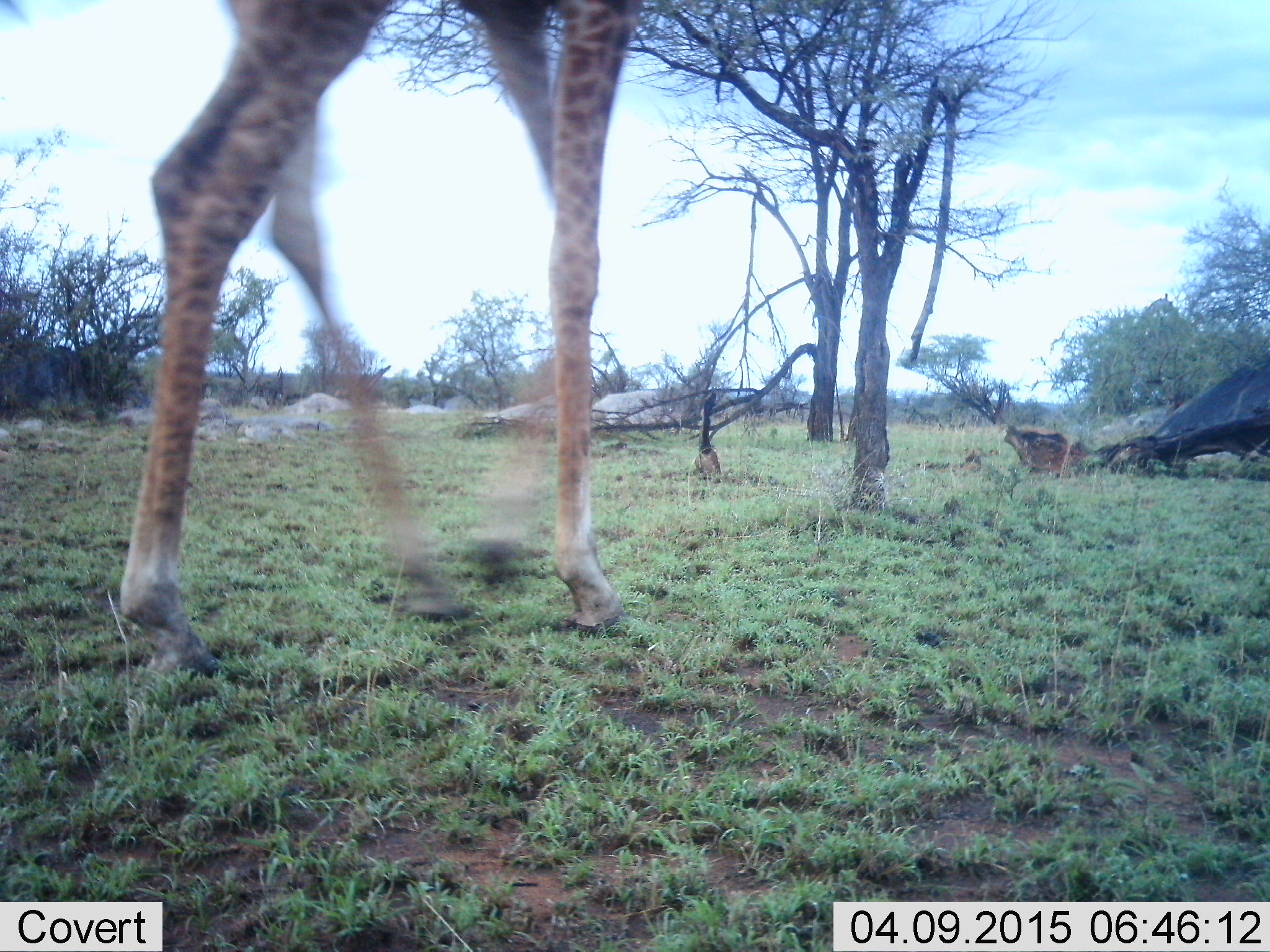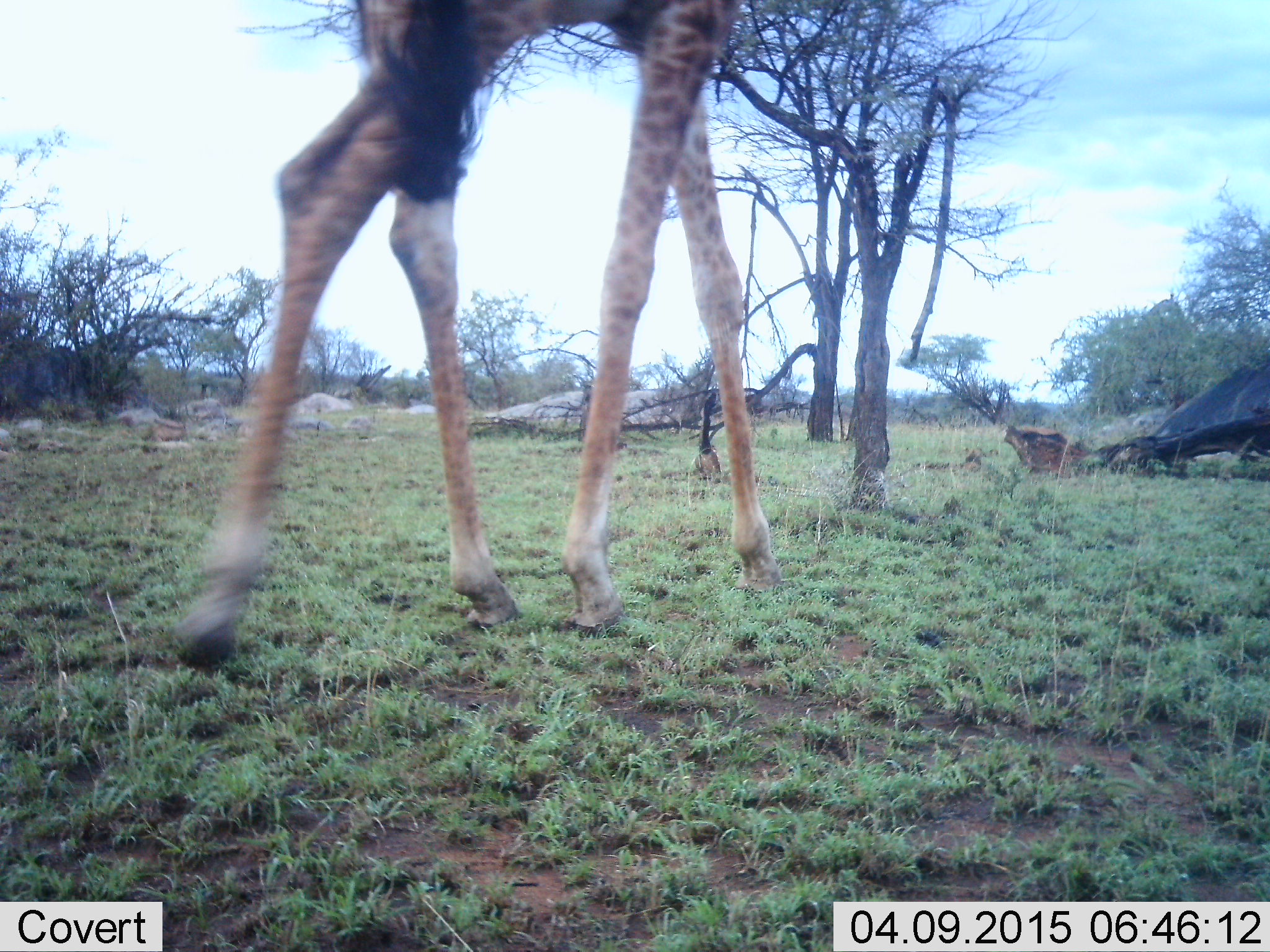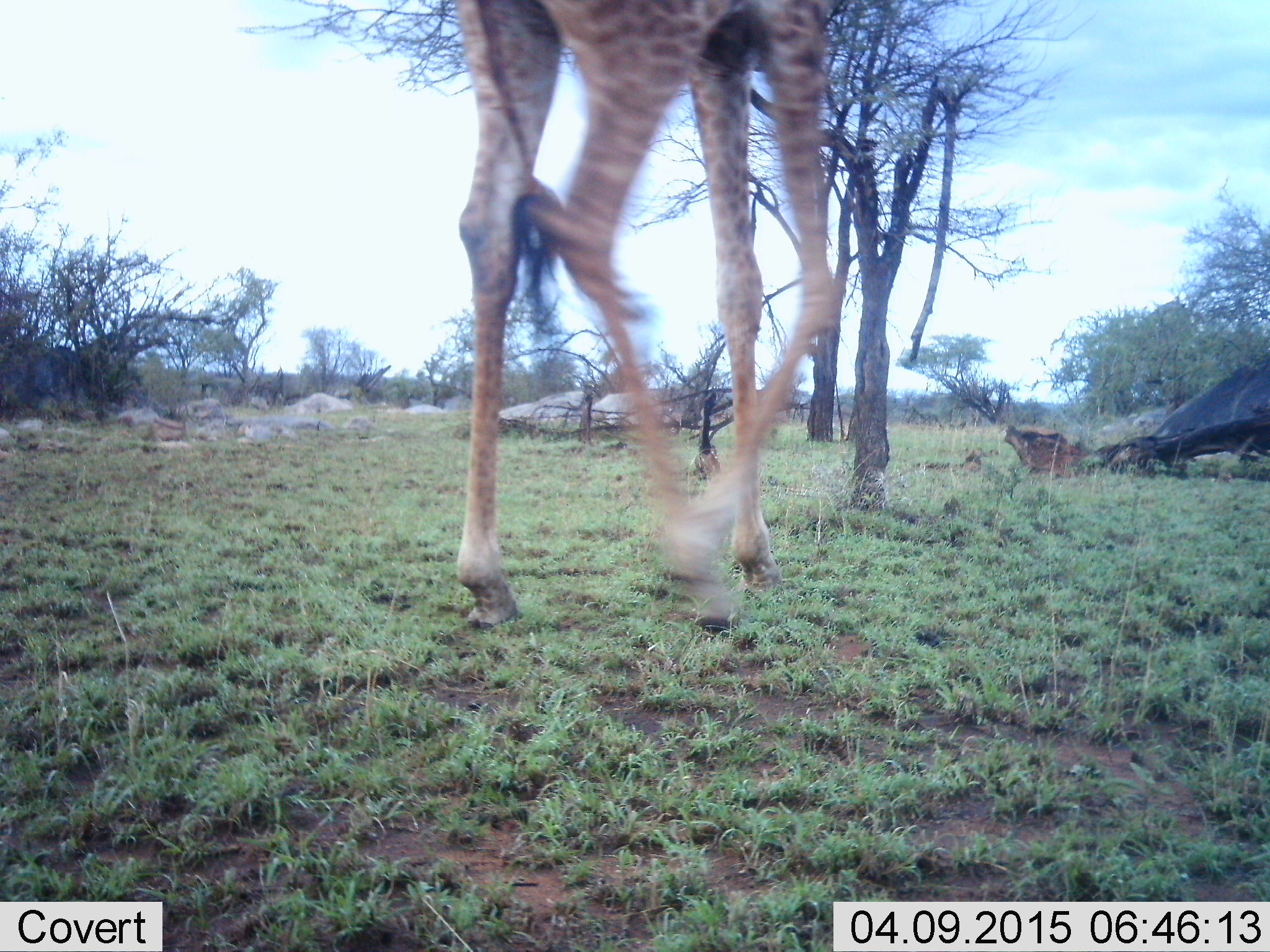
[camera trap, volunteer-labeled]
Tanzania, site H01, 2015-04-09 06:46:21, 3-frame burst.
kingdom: Animalia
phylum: Chordata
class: Mammalia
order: Artiodactyla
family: Giraffidae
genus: Giraffa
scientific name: Giraffa camelopardalis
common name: giraffe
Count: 2.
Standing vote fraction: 20%.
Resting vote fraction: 0%.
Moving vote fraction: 100%.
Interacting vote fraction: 0%.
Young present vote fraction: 0%.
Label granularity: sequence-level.